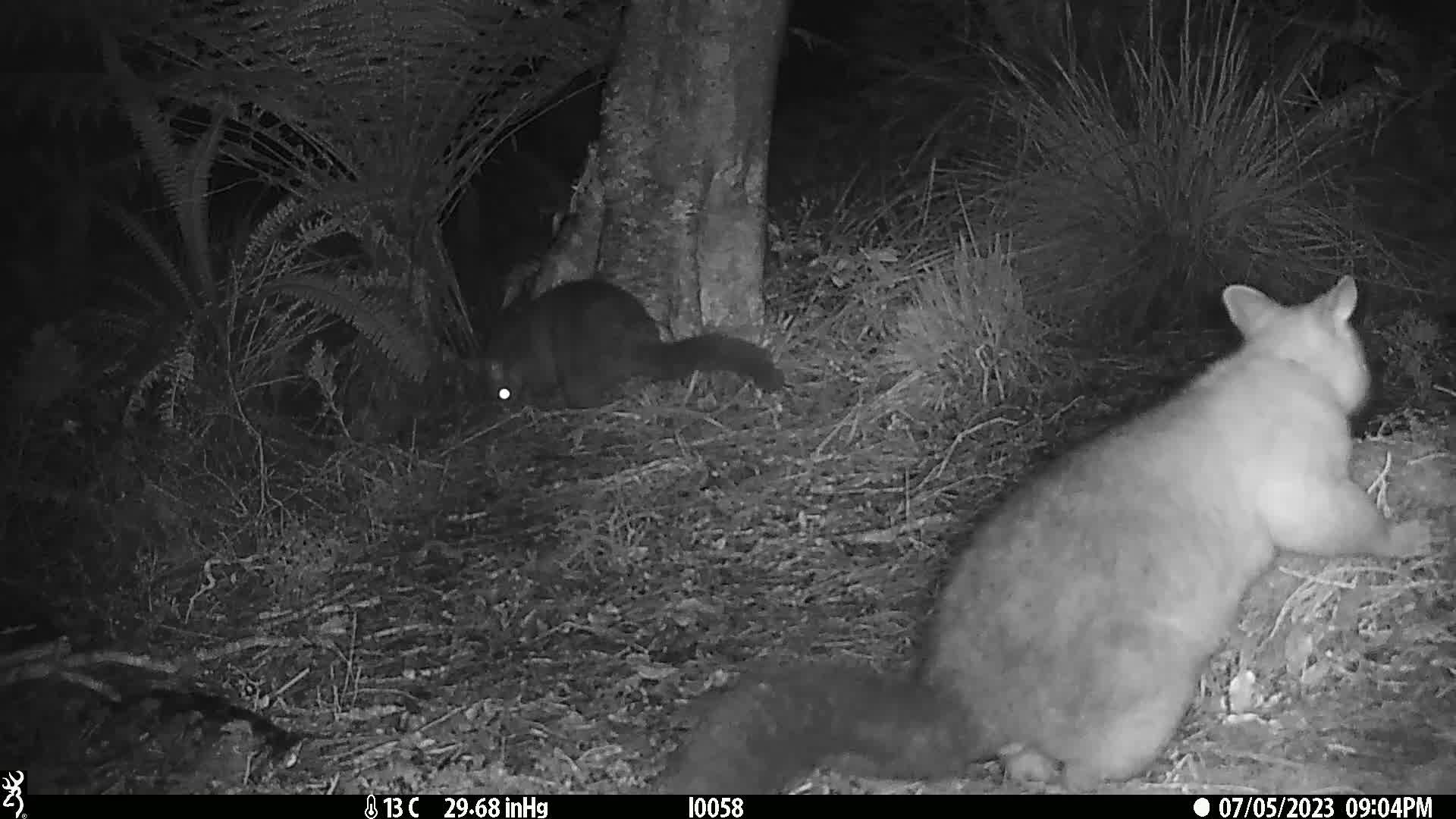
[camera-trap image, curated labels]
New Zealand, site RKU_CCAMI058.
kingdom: Animalia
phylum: Chordata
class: Mammalia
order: Diprotodontia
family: Phalangeridae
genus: Trichosurus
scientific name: Trichosurus vulpecula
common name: common brushtail possum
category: possum